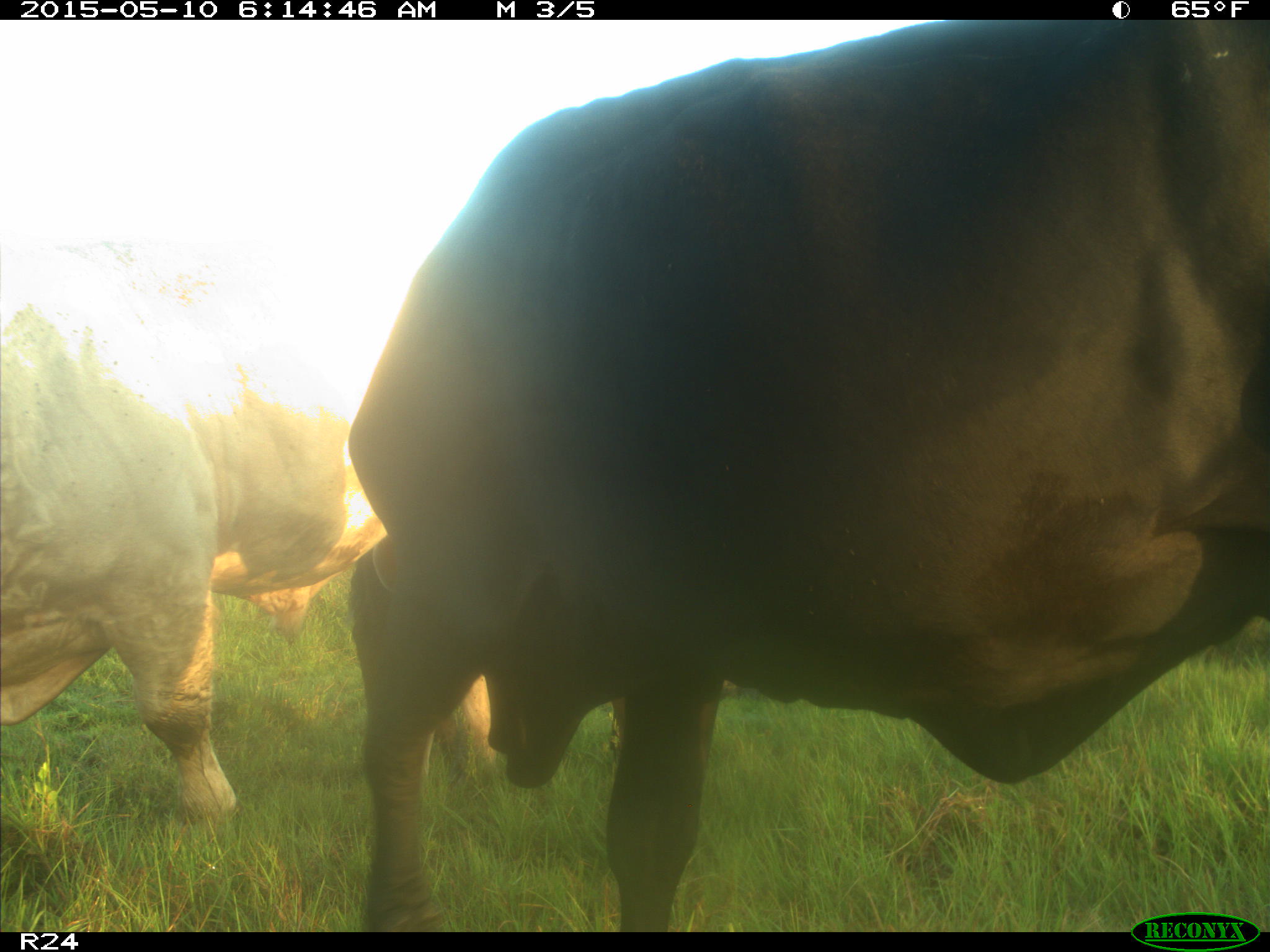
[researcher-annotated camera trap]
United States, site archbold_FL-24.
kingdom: Animalia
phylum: Chordata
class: Mammalia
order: Artiodactyla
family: Bovidae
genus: Bos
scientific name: Bos taurus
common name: domestic cow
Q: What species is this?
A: Bos taurus (domestic cow).